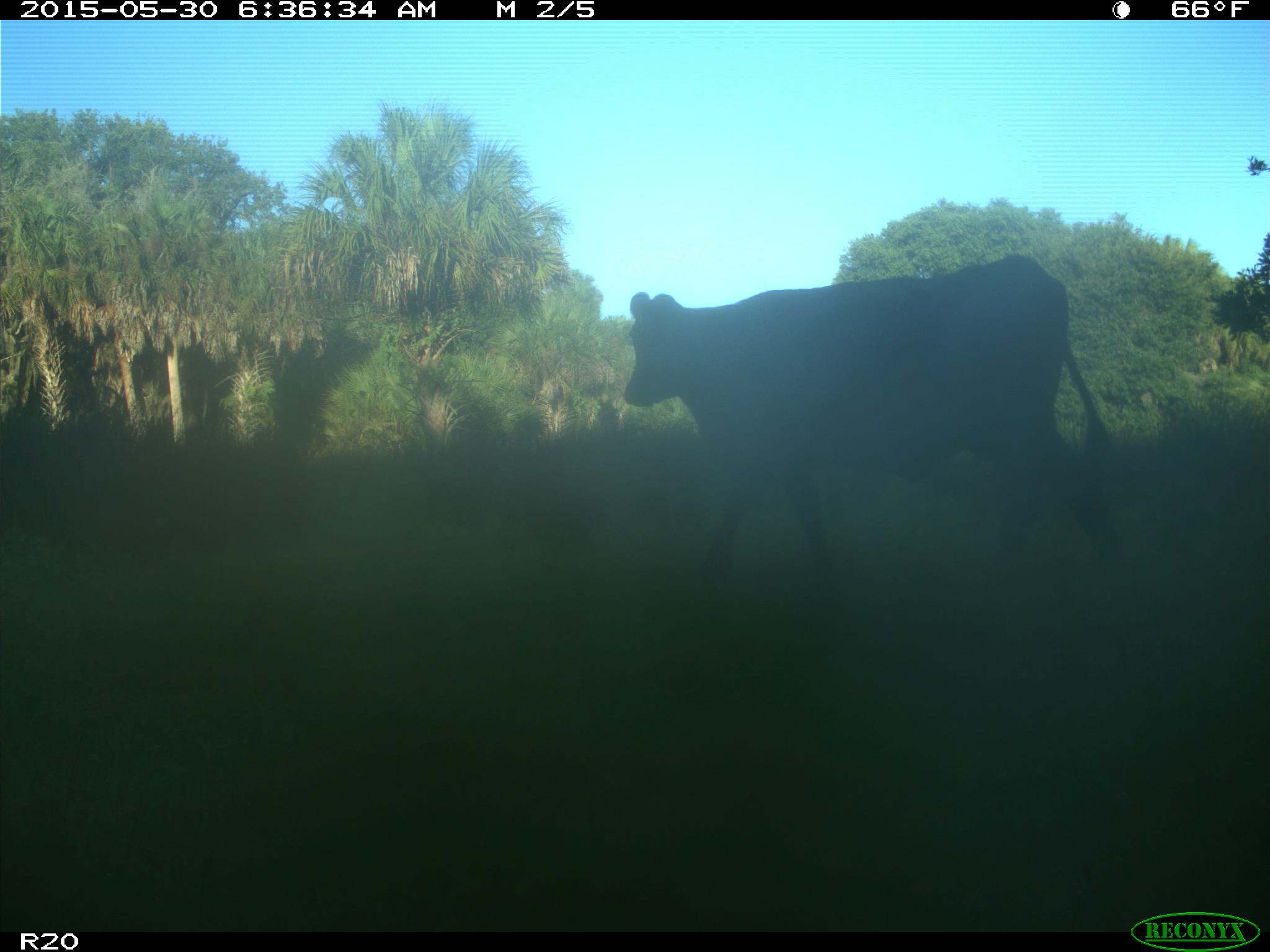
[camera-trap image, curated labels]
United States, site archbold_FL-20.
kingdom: Animalia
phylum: Chordata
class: Mammalia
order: Artiodactyla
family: Bovidae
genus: Bos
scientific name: Bos taurus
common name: domestic cow